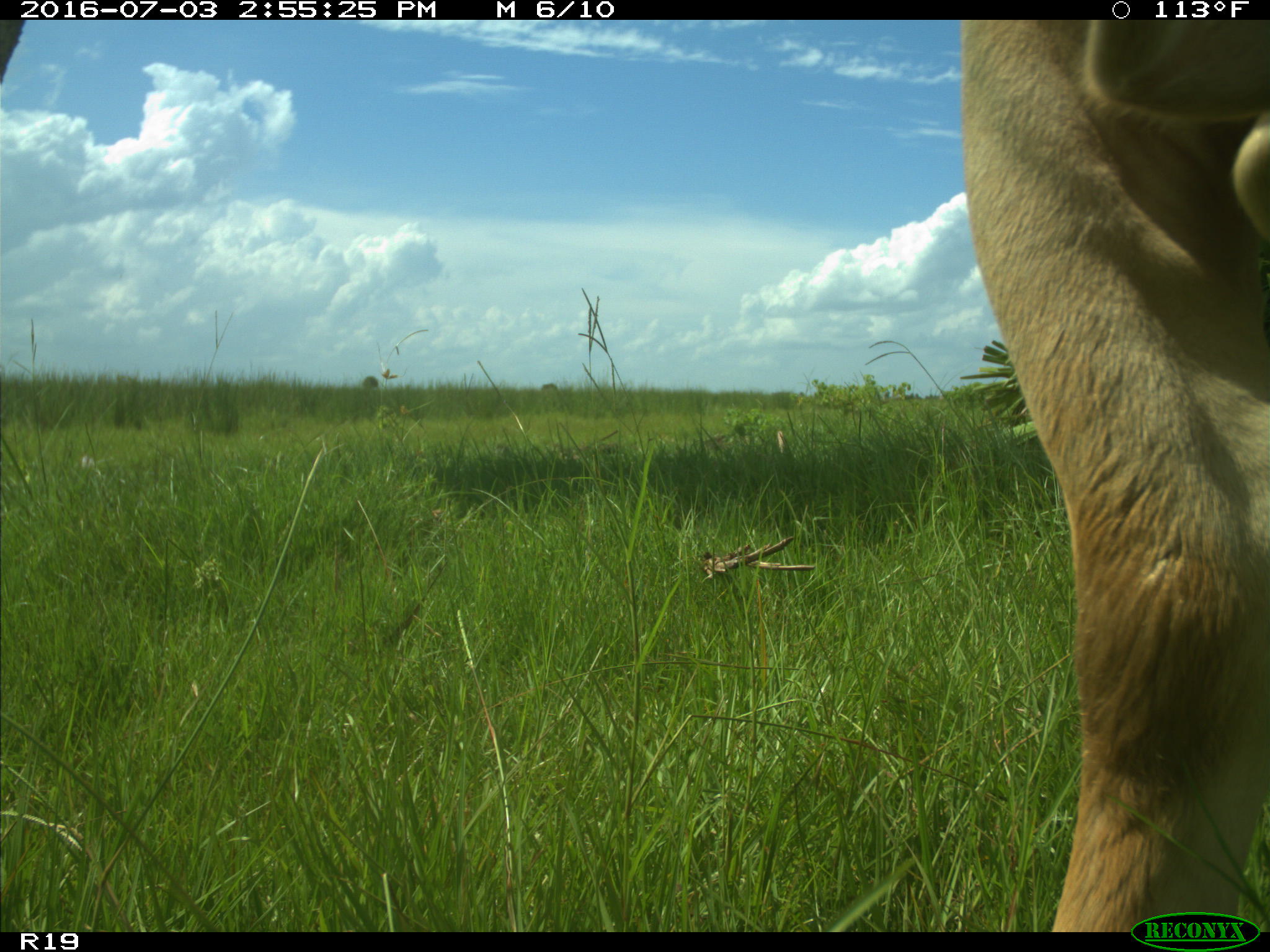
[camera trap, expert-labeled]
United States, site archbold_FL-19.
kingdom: Animalia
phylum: Chordata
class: Mammalia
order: Artiodactyla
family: Bovidae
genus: Bos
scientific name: Bos taurus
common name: domestic cow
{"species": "Bos taurus (domestic cow)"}